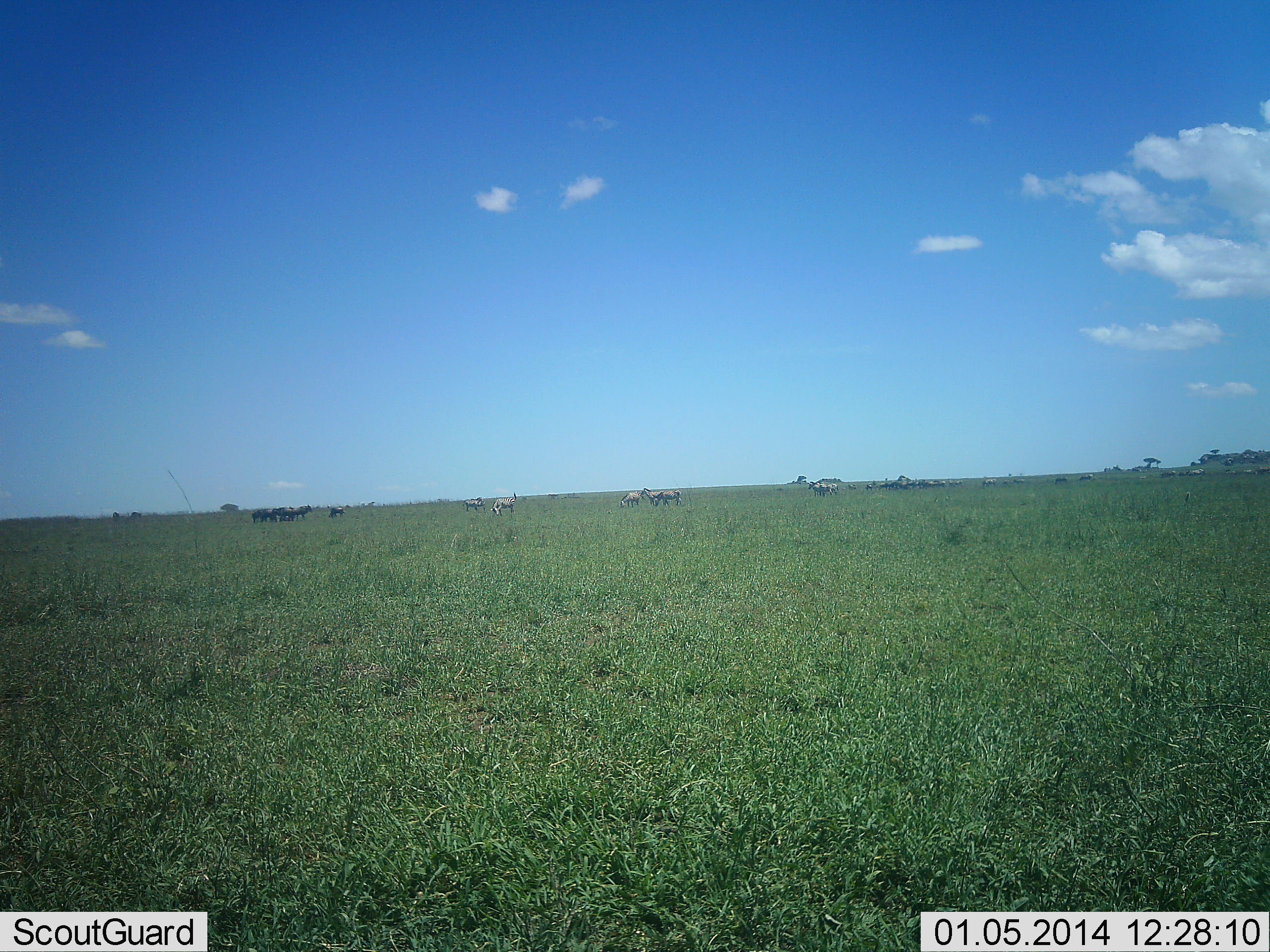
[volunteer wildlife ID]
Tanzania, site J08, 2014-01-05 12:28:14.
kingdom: Animalia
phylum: Chordata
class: Mammalia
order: Artiodactyla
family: Bovidae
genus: Connochaetes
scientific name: Connochaetes taurinus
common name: blue wildebeest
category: wildebeest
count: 11-50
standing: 89%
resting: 0%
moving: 22%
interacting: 0%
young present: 0%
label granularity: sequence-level